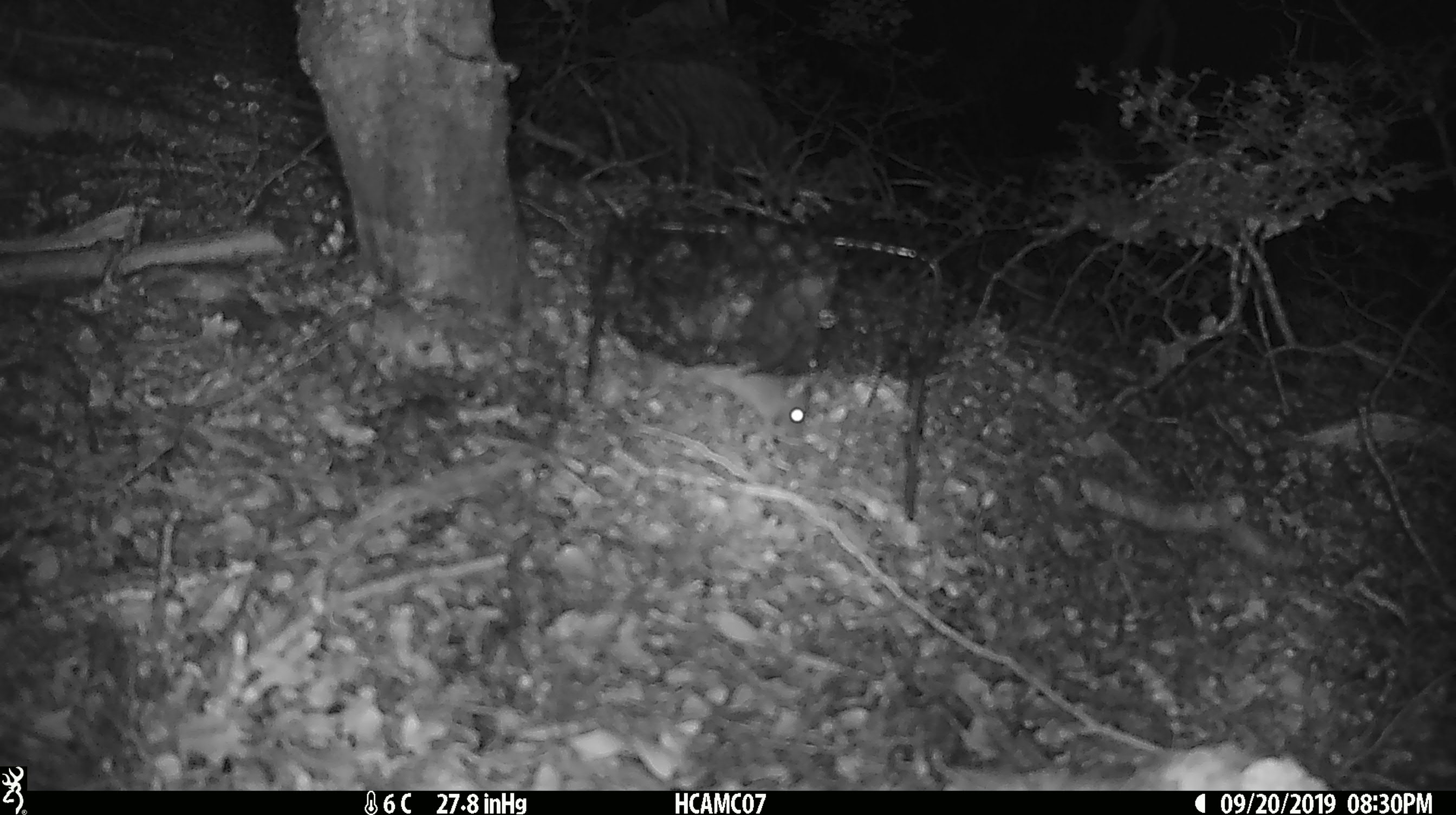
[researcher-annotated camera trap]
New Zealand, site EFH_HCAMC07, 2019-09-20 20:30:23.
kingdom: Animalia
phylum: Chordata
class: Mammalia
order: Rodentia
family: Muridae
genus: Mus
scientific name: Mus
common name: mouse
Mouse (Mus).